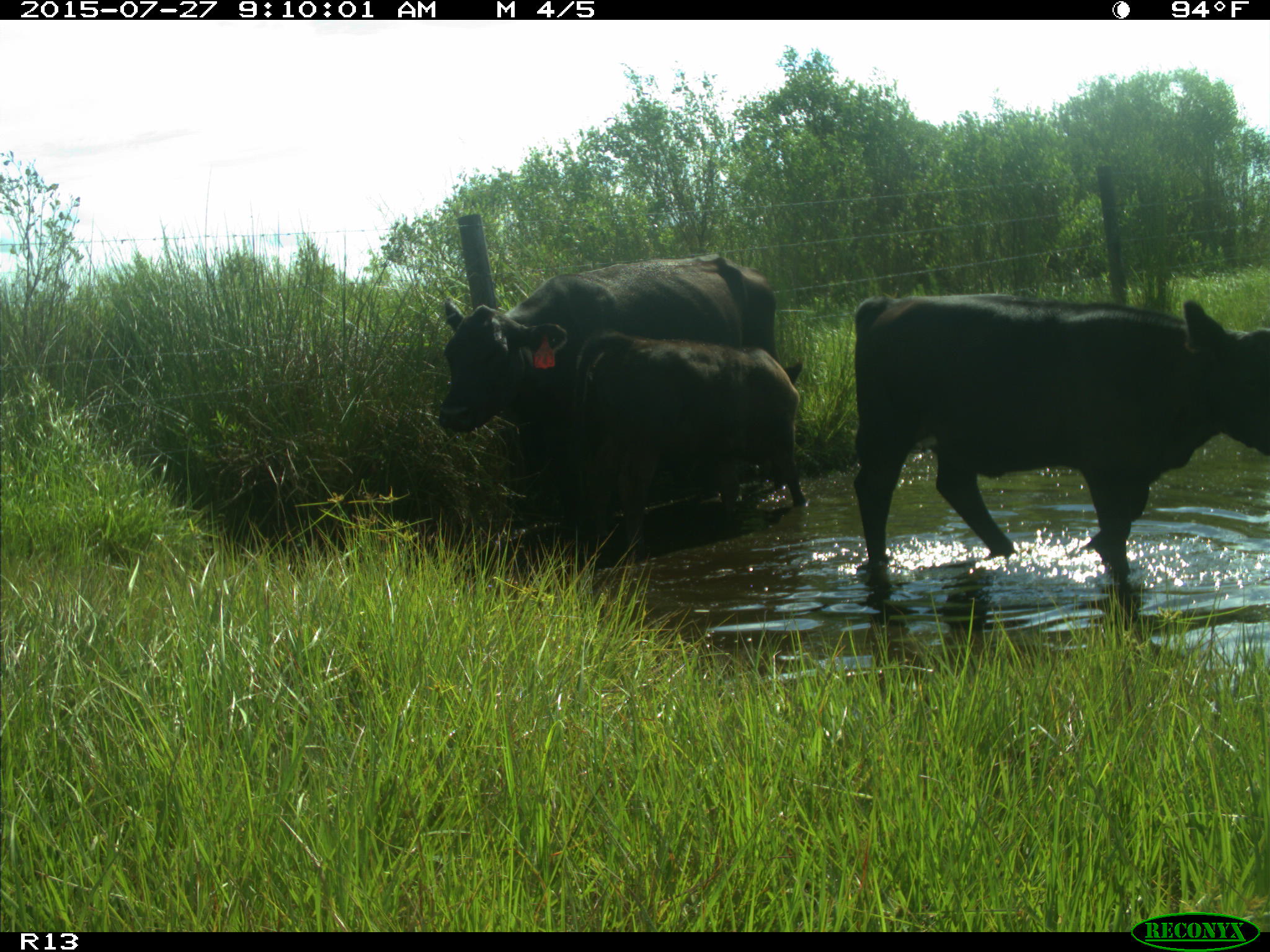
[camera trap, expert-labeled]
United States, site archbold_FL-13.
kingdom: Animalia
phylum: Chordata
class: Mammalia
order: Artiodactyla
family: Bovidae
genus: Bos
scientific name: Bos taurus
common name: domestic cow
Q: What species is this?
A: Bos taurus (domestic cow).